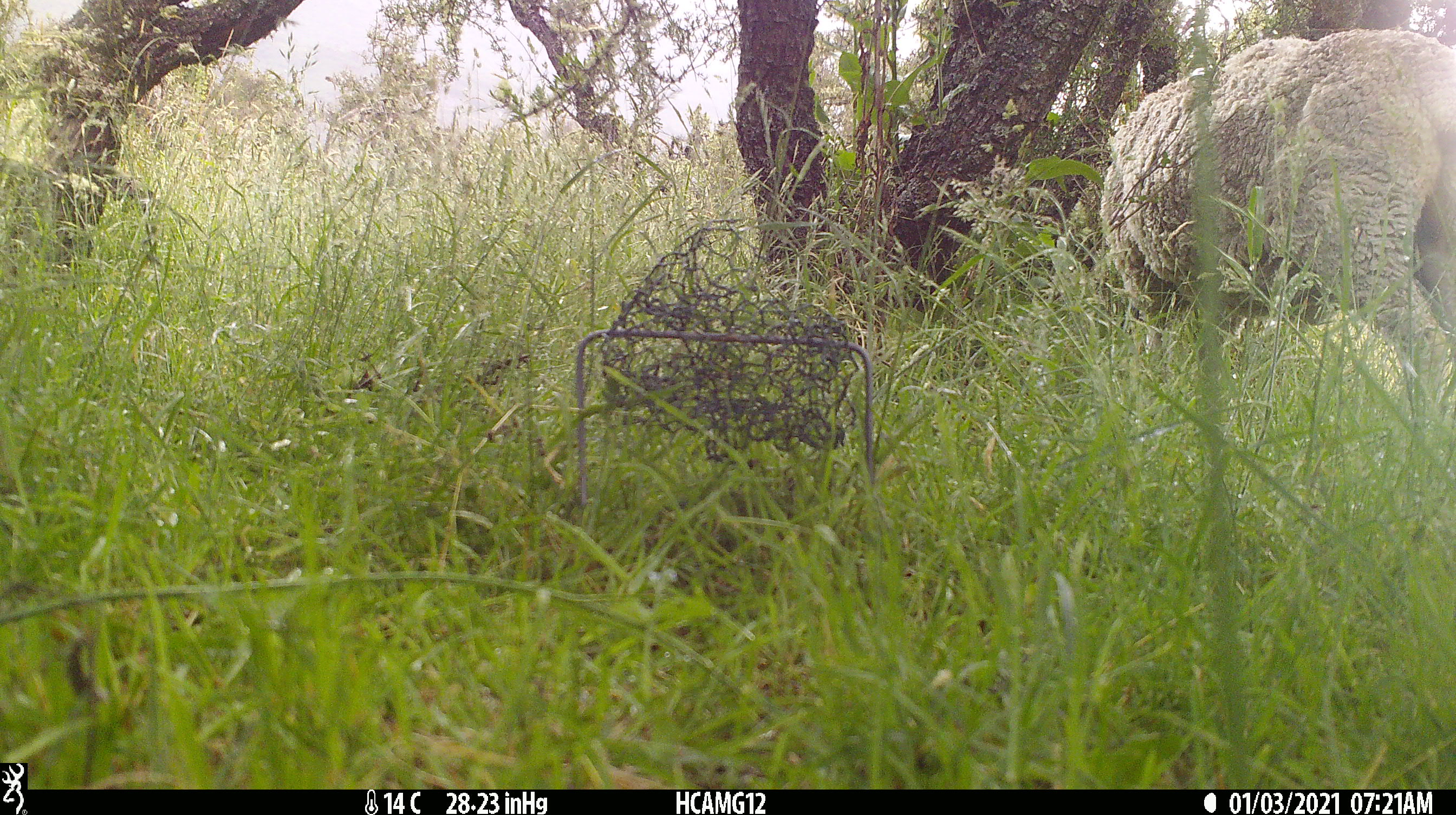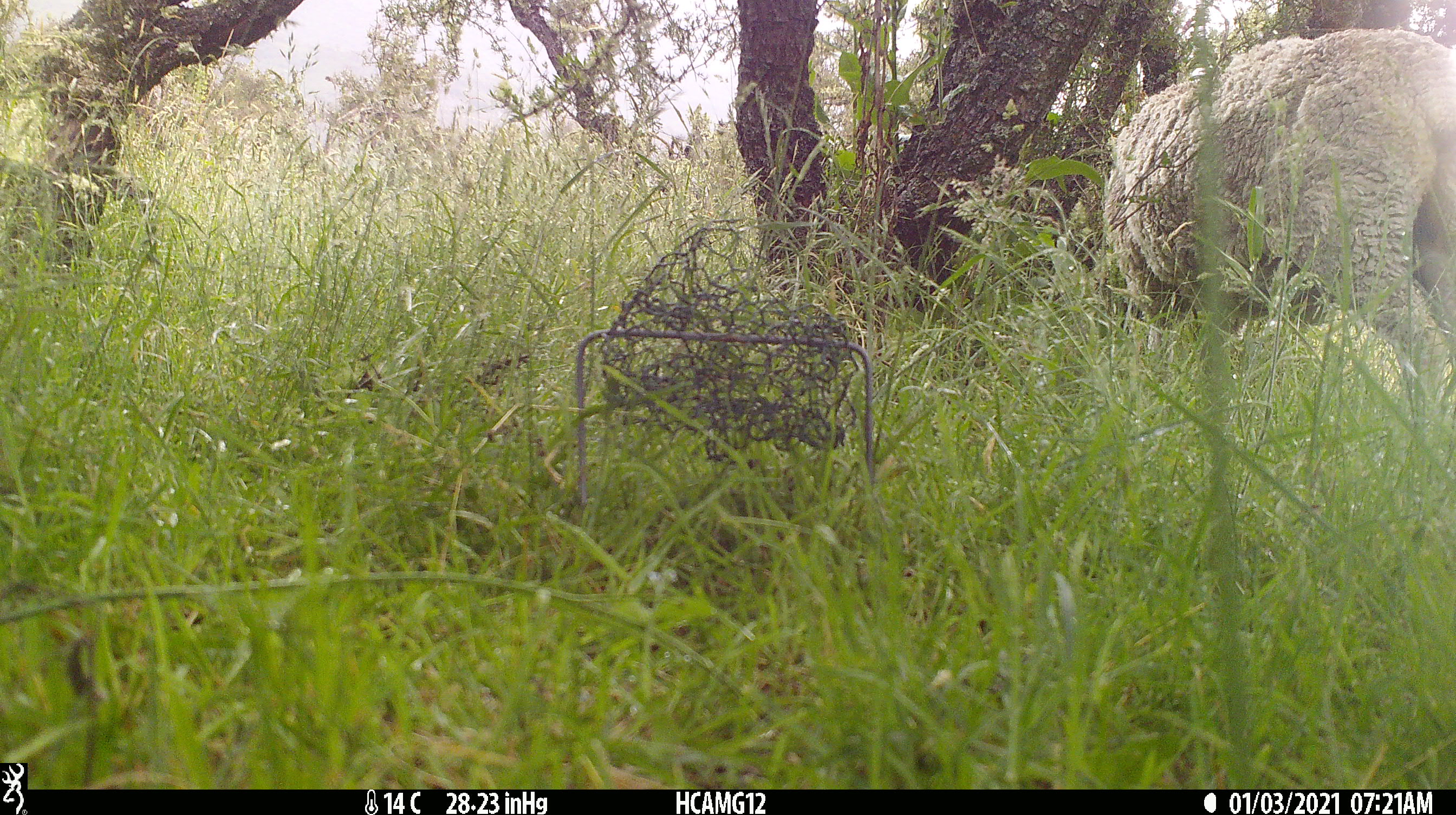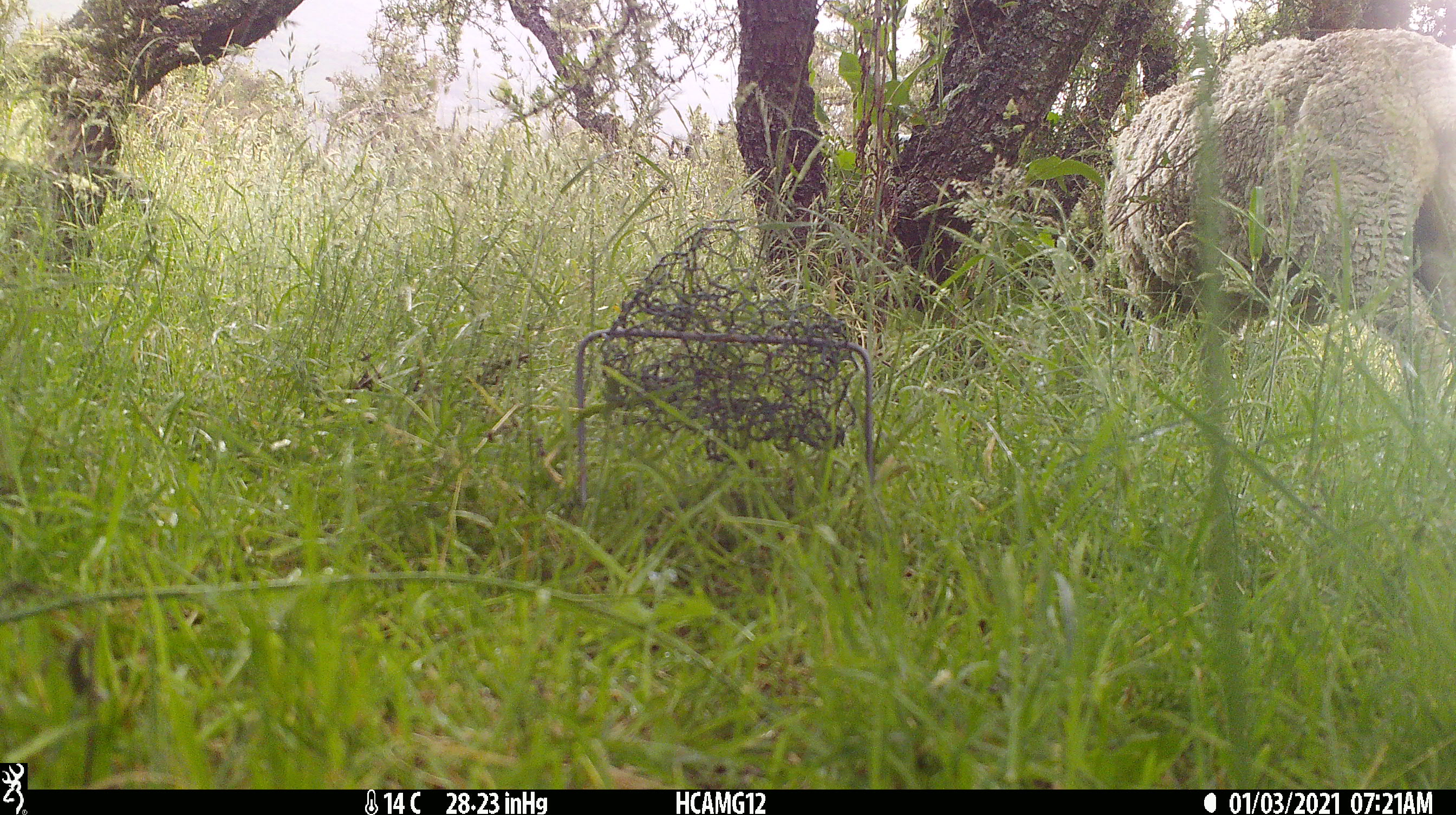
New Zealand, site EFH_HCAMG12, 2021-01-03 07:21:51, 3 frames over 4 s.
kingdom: Animalia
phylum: Chordata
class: Mammalia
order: Artiodactyla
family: Bovidae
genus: Ovis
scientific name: Ovis aries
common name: domestic sheep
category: sheep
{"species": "sheep (domestic sheep) (Ovis aries)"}